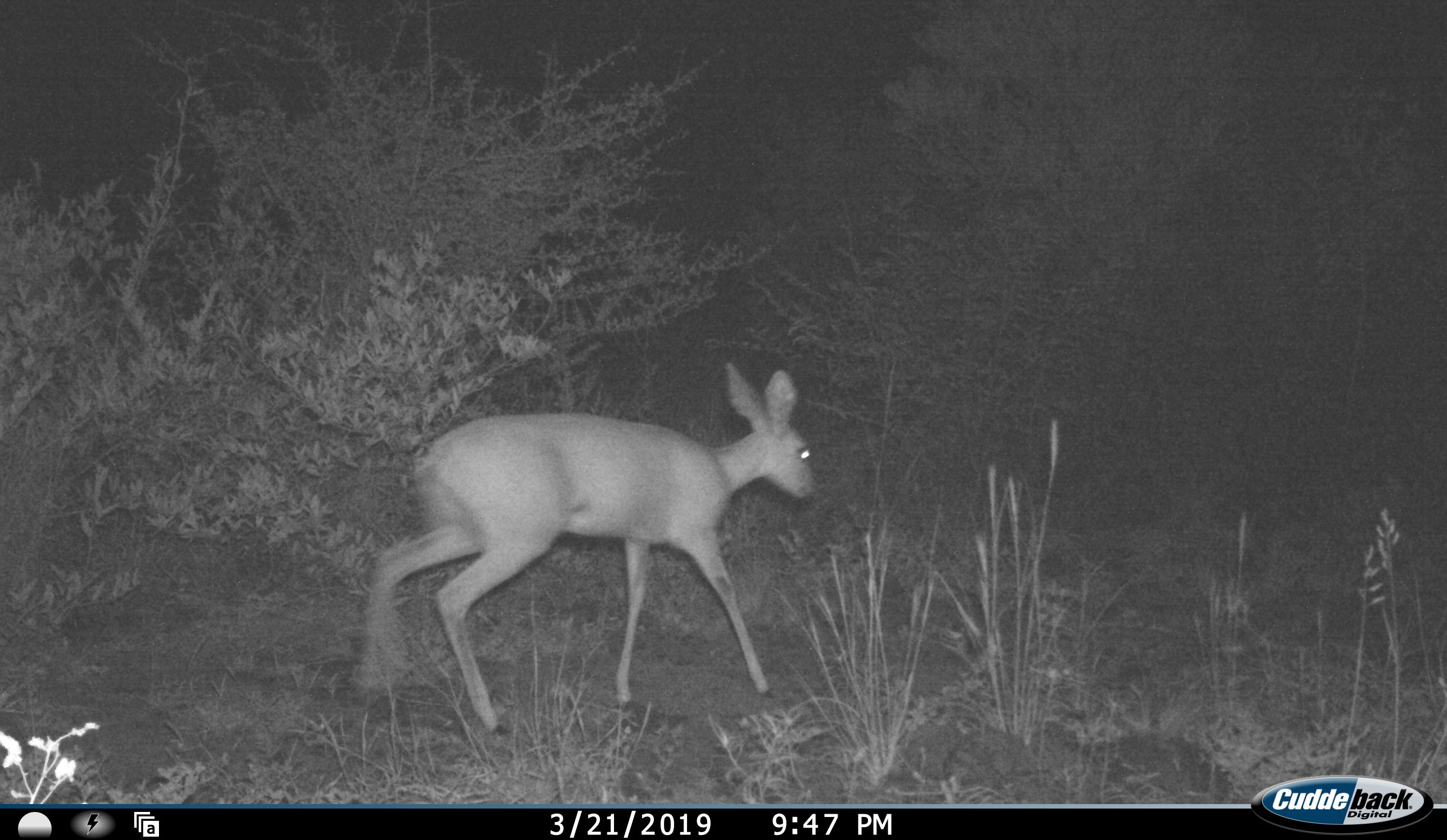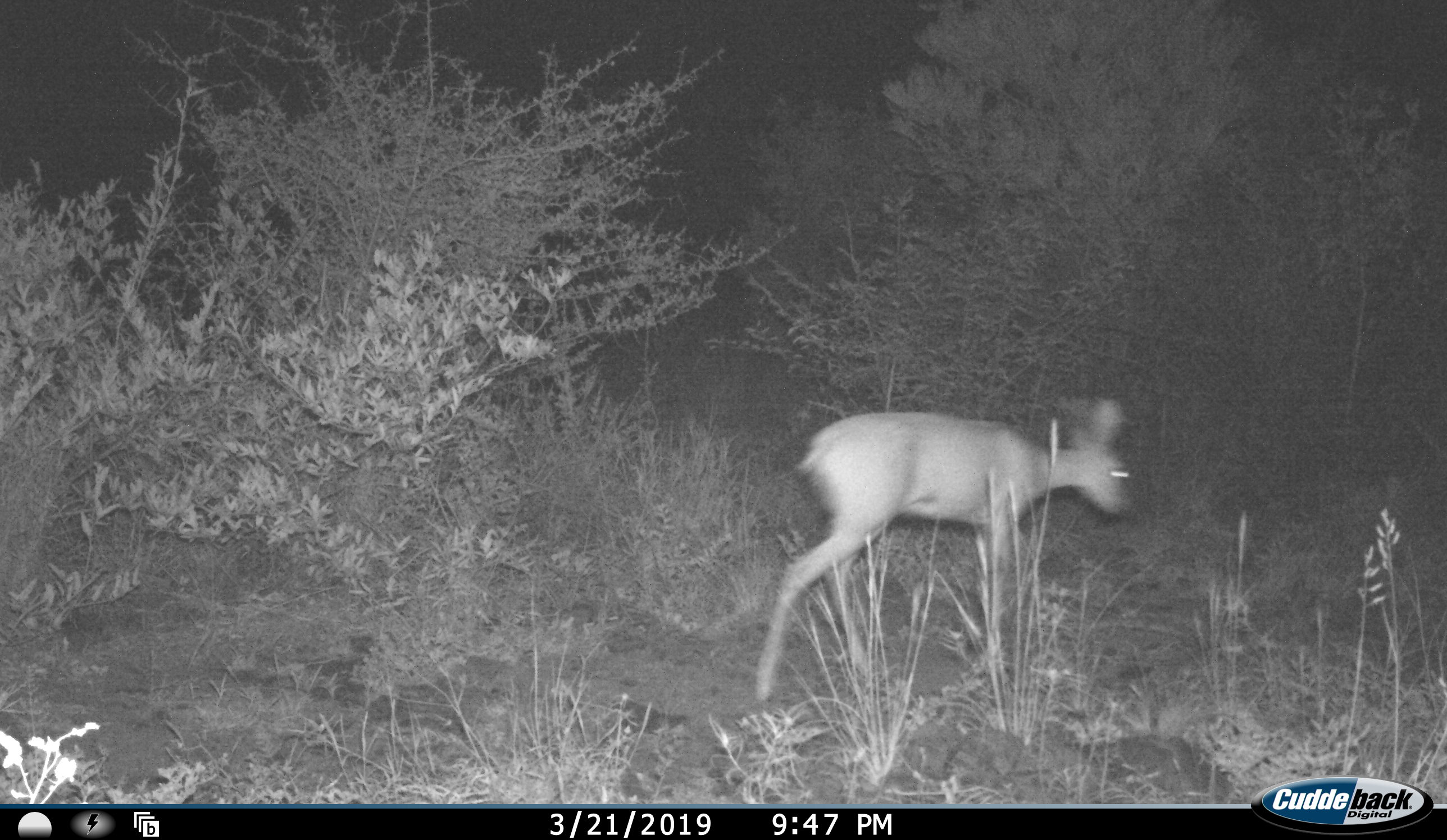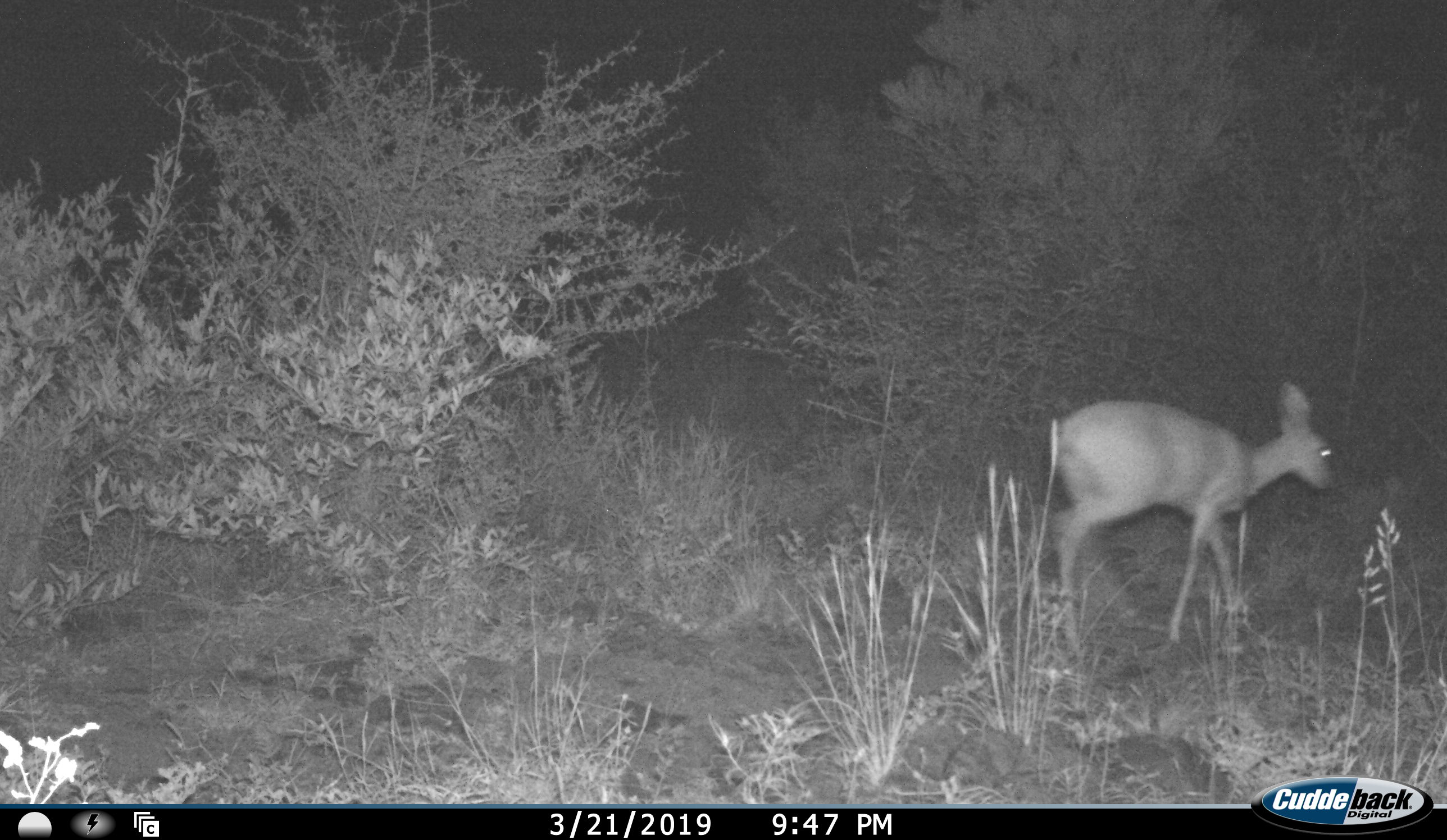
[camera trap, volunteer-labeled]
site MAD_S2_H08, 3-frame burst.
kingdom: Animalia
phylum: Chordata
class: Mammalia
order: Artiodactyla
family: Bovidae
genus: Raphicerus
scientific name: Raphicerus campestris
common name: steenbok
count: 1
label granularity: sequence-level